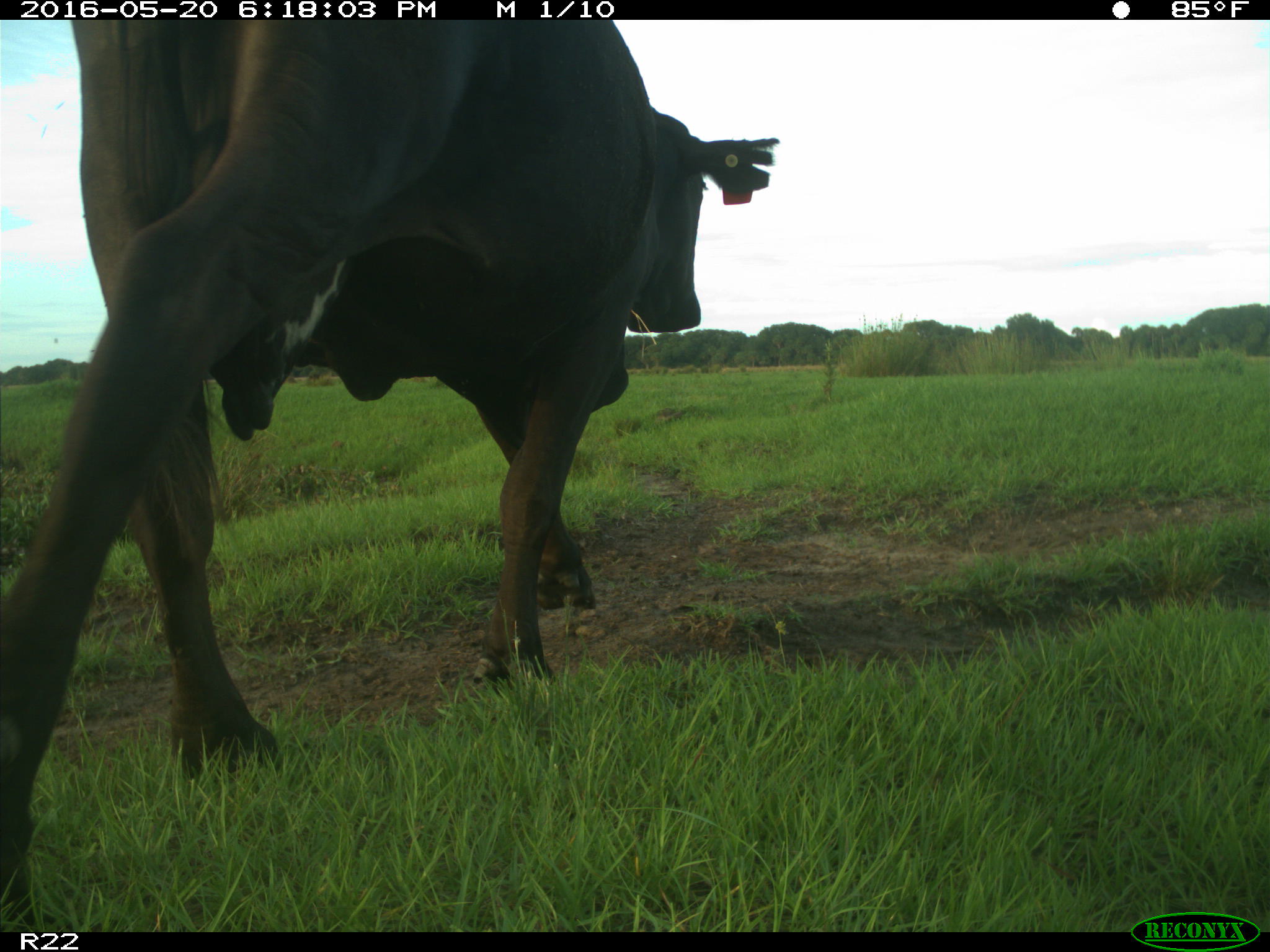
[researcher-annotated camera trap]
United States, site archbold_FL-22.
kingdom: Animalia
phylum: Chordata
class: Mammalia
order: Artiodactyla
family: Bovidae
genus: Bos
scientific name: Bos taurus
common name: domestic cow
Bos taurus (domestic cow).